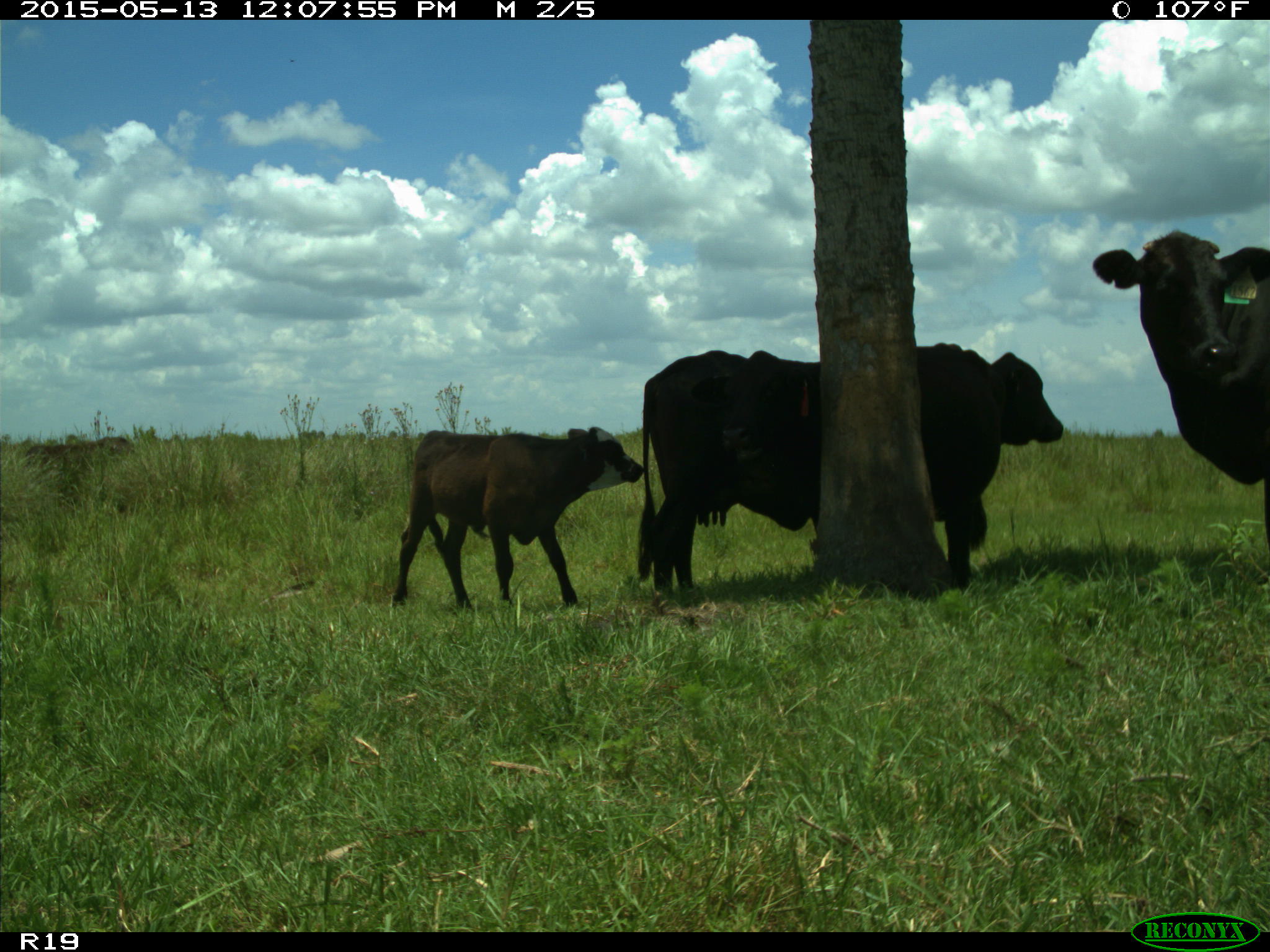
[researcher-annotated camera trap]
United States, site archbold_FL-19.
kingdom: Animalia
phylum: Chordata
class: Mammalia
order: Artiodactyla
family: Bovidae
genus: Bos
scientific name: Bos taurus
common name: domestic cow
Bos taurus (domestic cow).